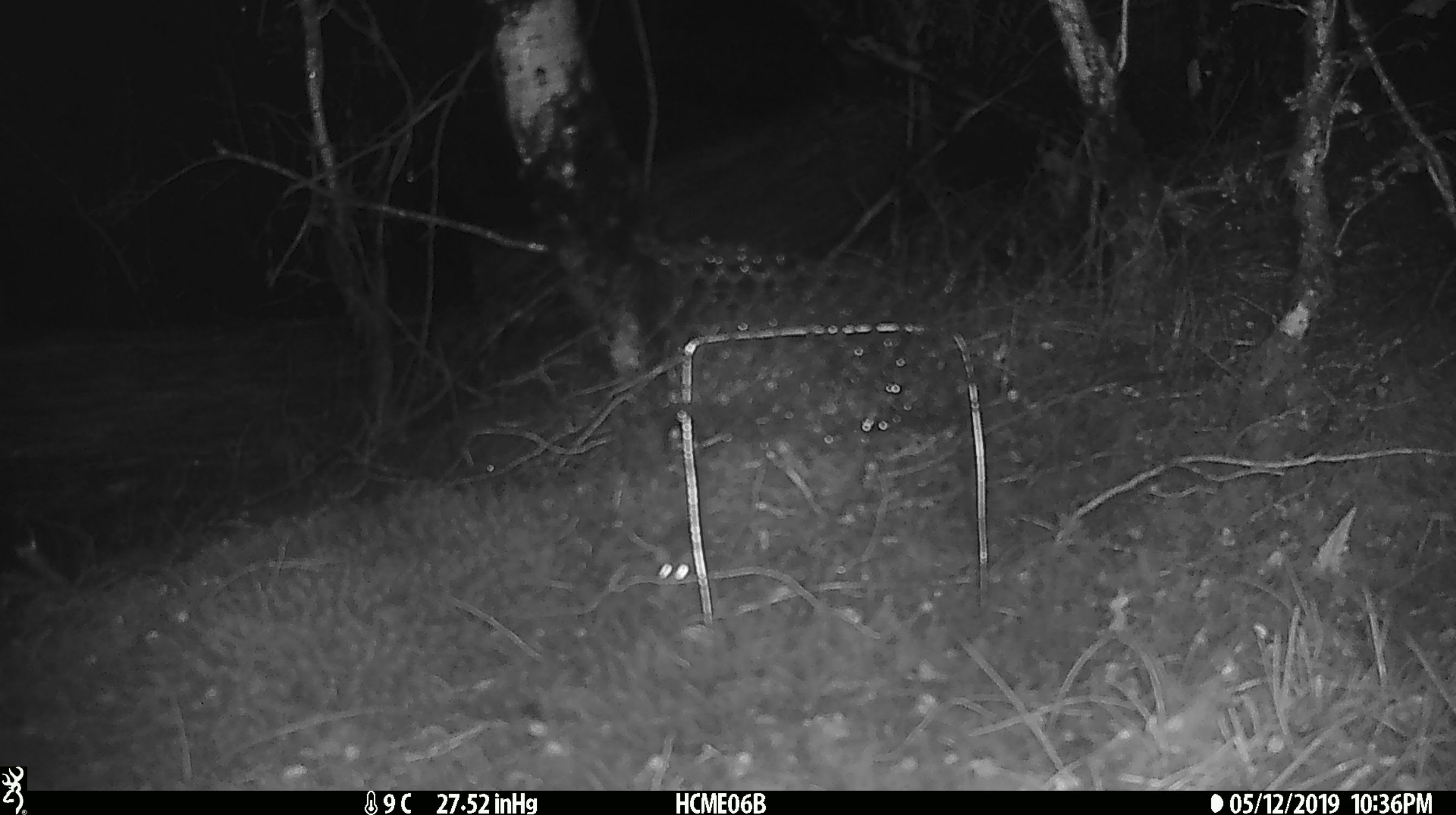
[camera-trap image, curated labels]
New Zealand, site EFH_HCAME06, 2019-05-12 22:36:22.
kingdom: Animalia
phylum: Chordata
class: Mammalia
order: Rodentia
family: Muridae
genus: Mus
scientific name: Mus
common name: mouse